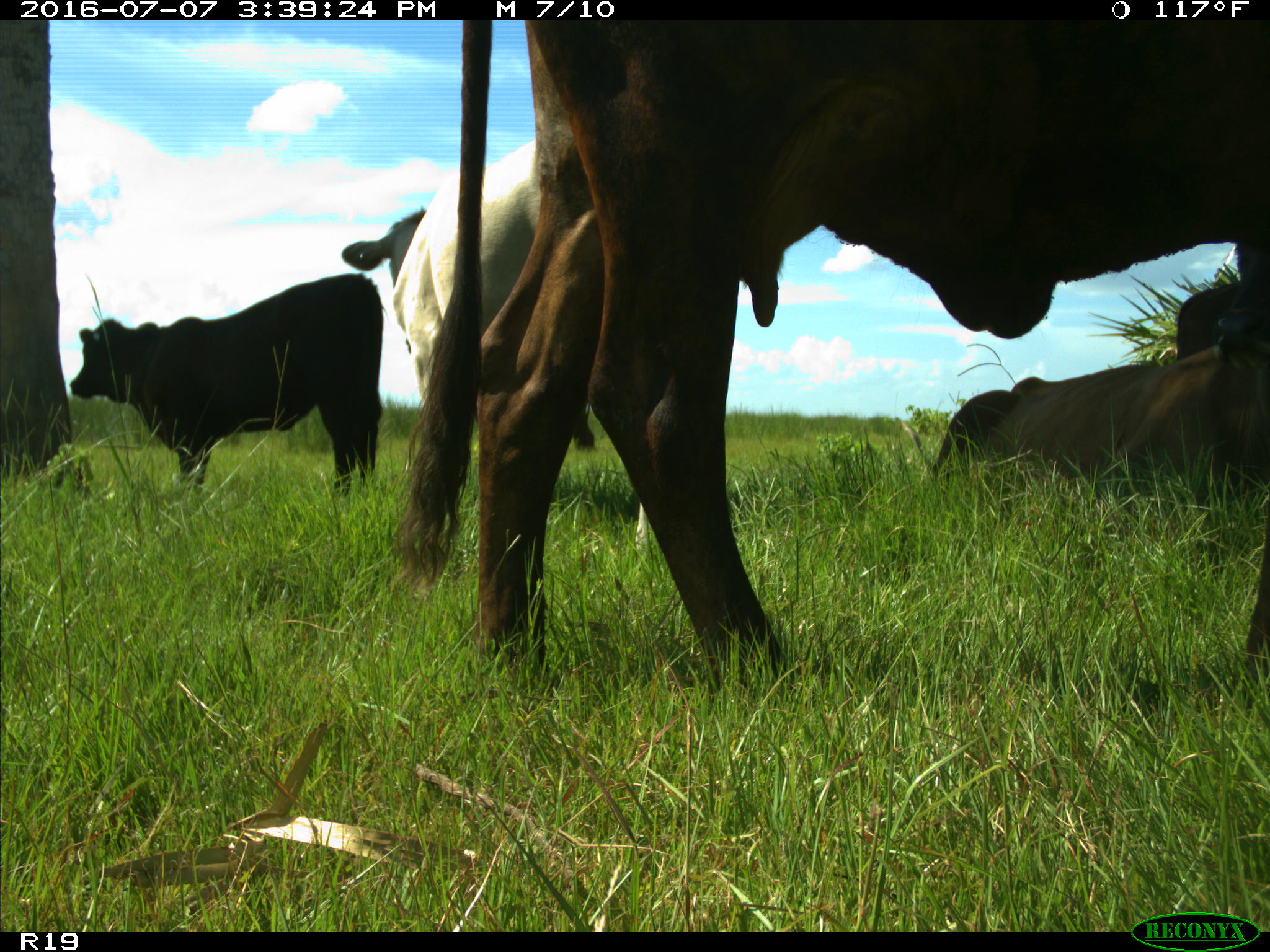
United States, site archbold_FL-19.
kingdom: Animalia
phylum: Chordata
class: Mammalia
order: Artiodactyla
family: Bovidae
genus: Bos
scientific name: Bos taurus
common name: domestic cow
Bos taurus (domestic cow).